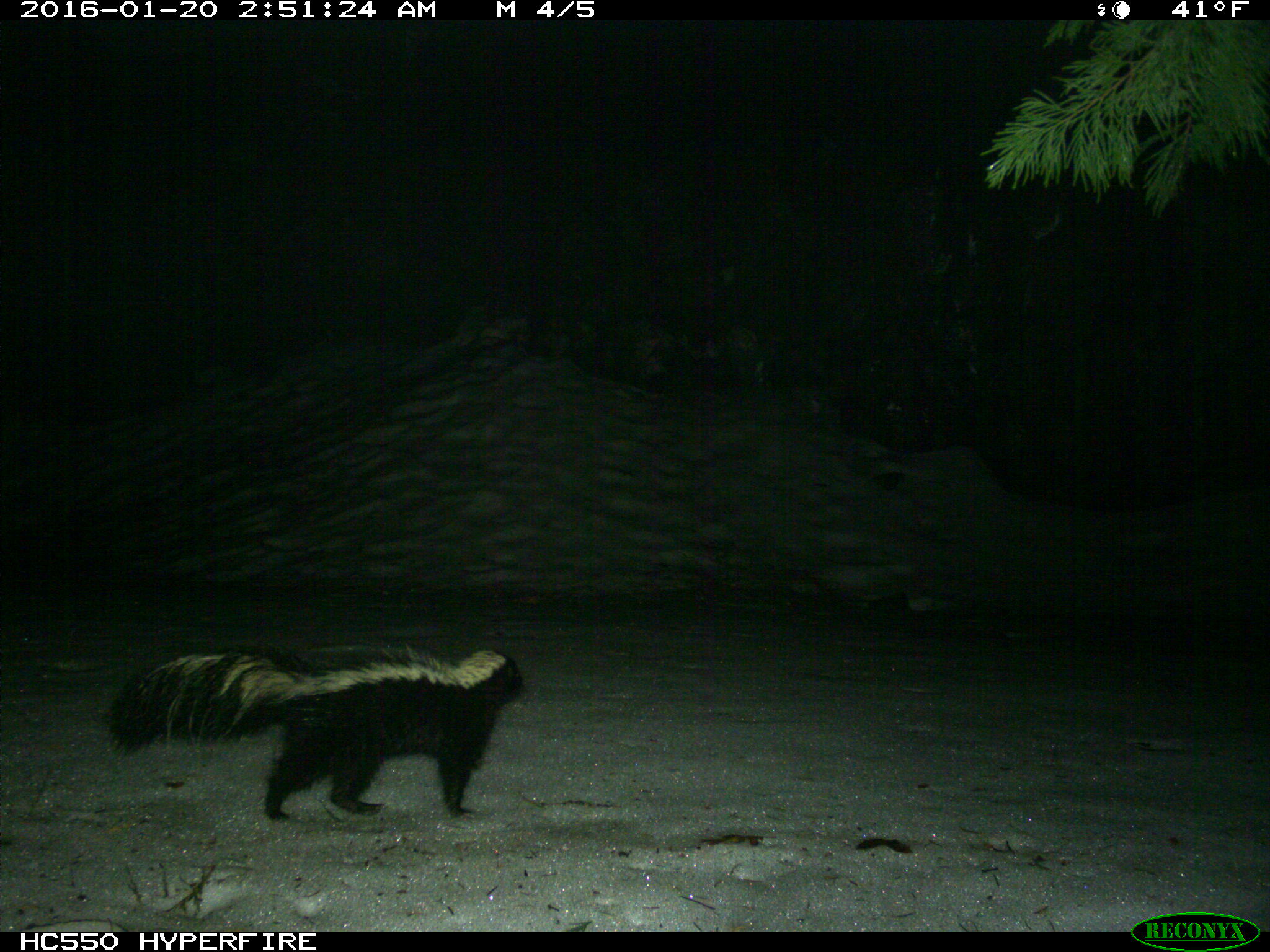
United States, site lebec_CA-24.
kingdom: Animalia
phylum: Chordata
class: Mammalia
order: Carnivora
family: Mephitidae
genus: Mephitis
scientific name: Mephitis mephitis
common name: striped skunk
Mephitis mephitis (striped skunk).